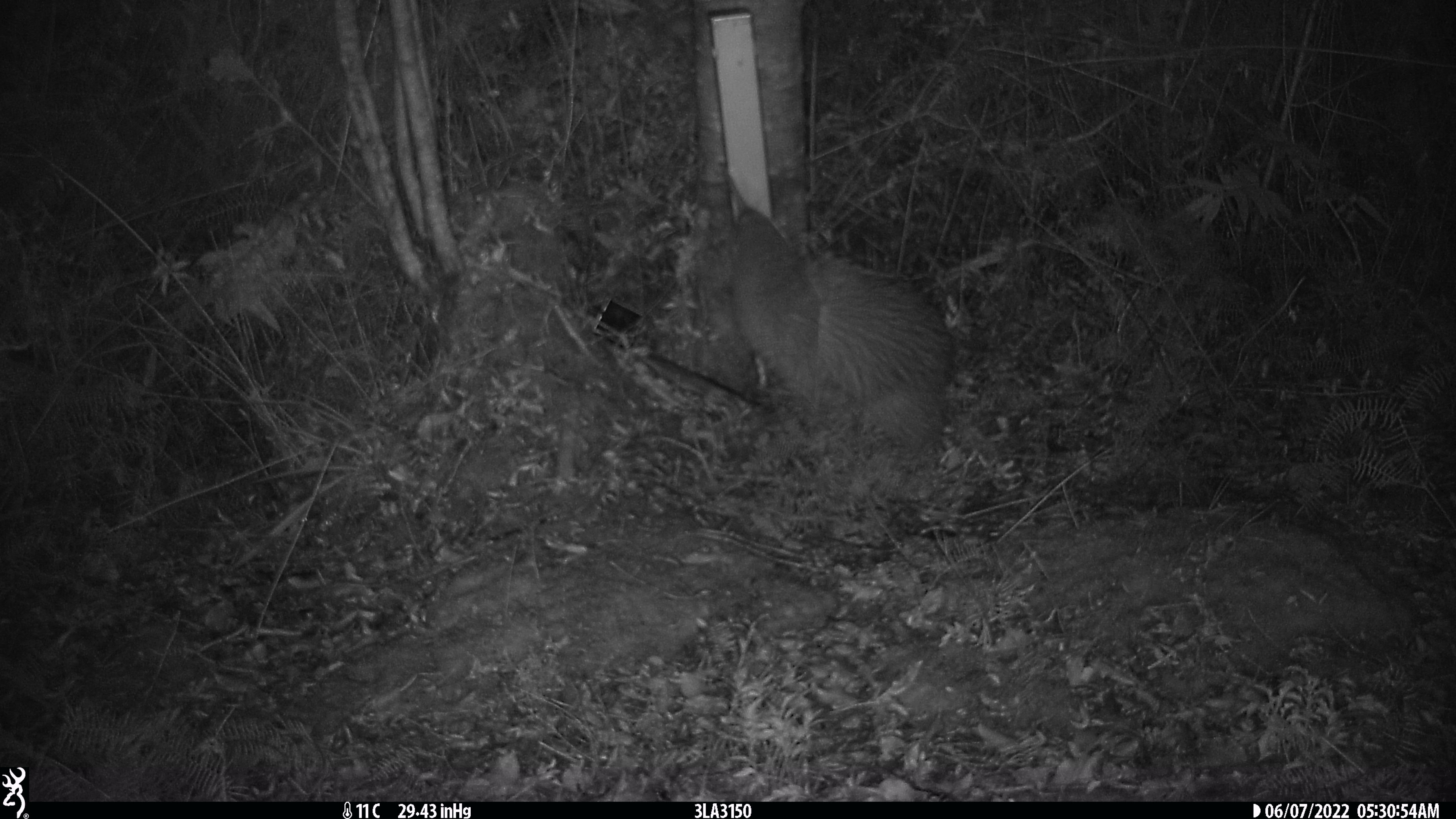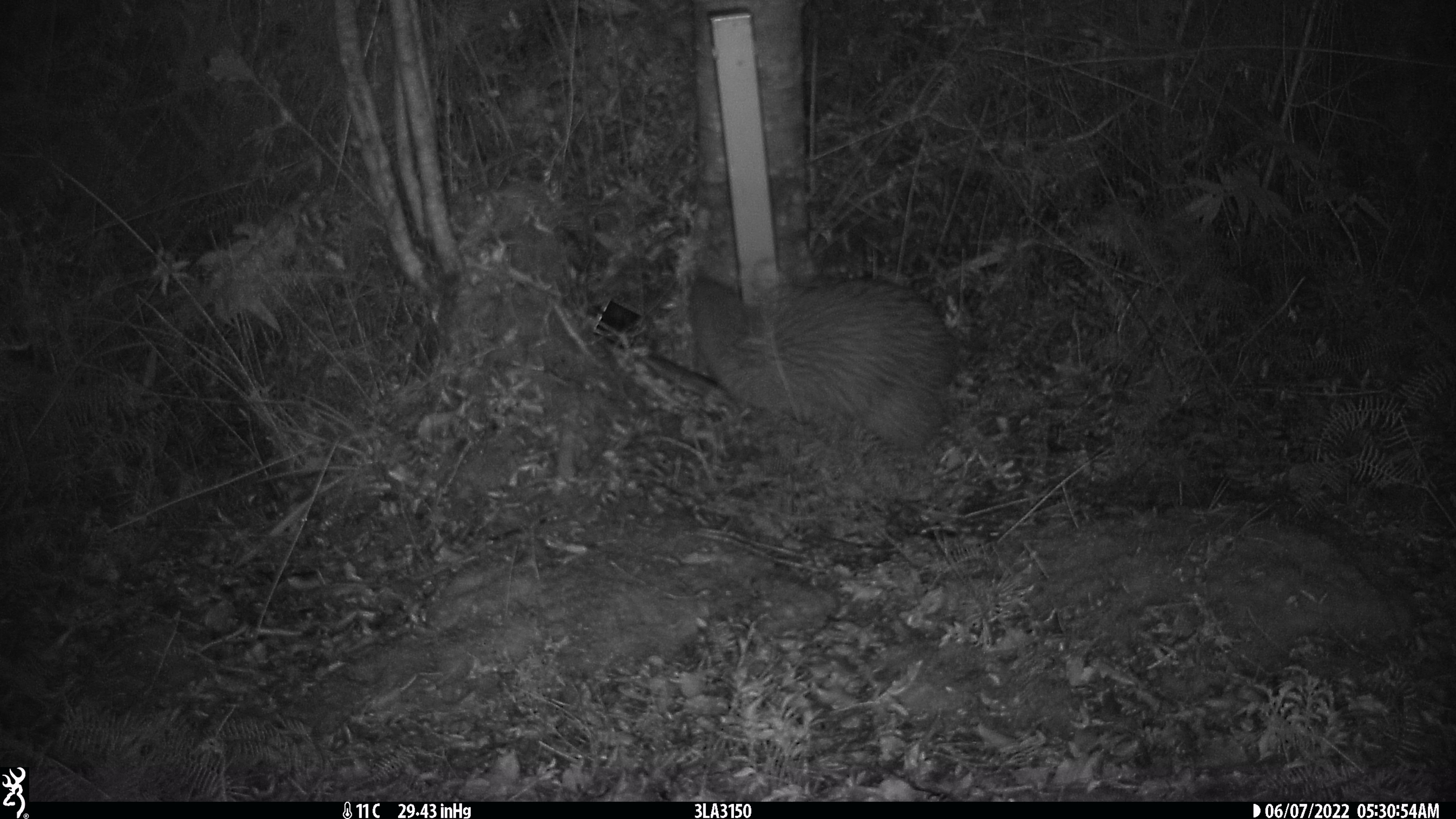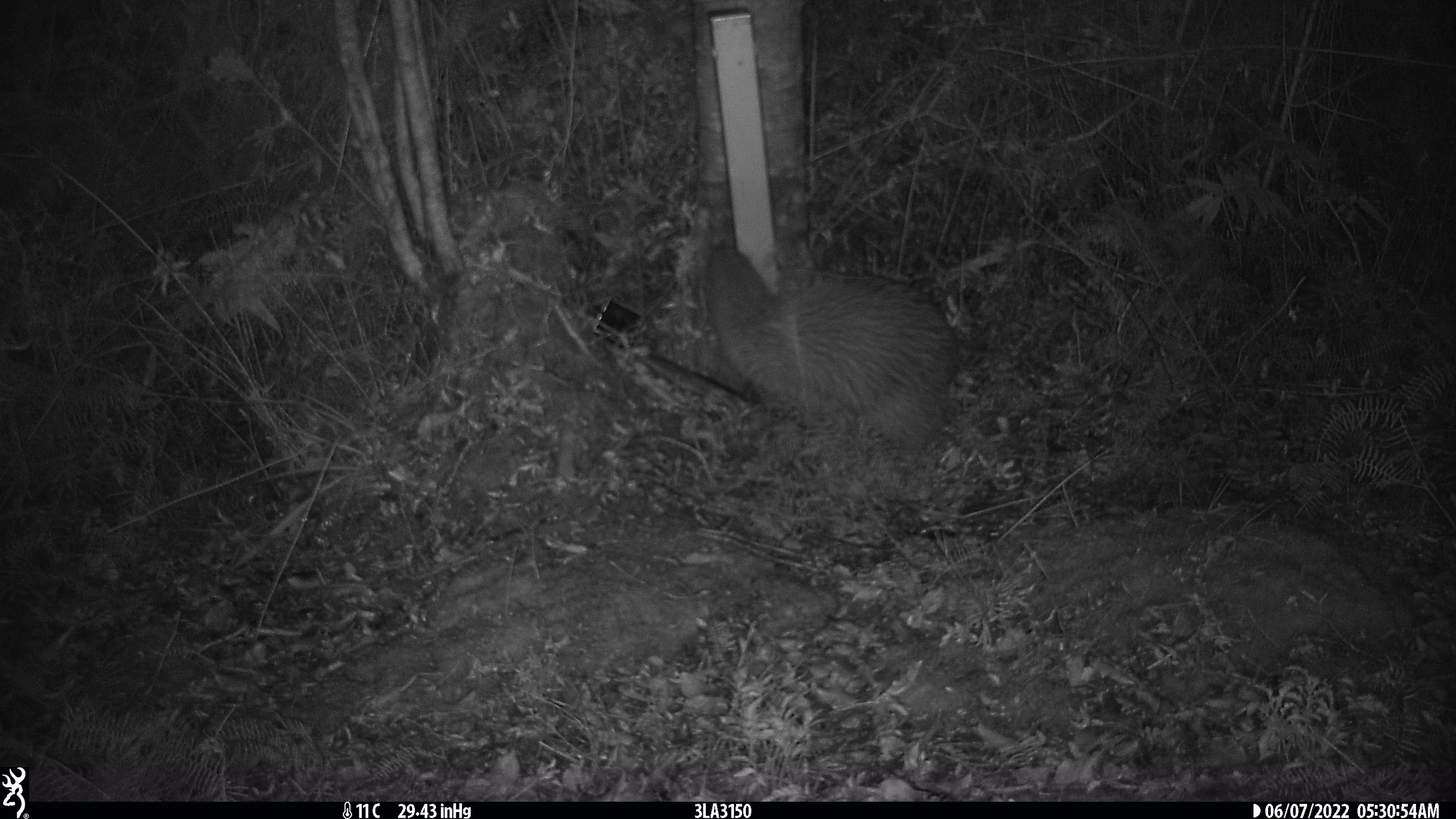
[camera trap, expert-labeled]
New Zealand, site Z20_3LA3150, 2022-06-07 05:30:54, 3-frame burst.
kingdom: Animalia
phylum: Chordata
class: Aves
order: Apterygiformes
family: Apterygidae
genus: Apteryx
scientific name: Apteryx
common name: kiwi